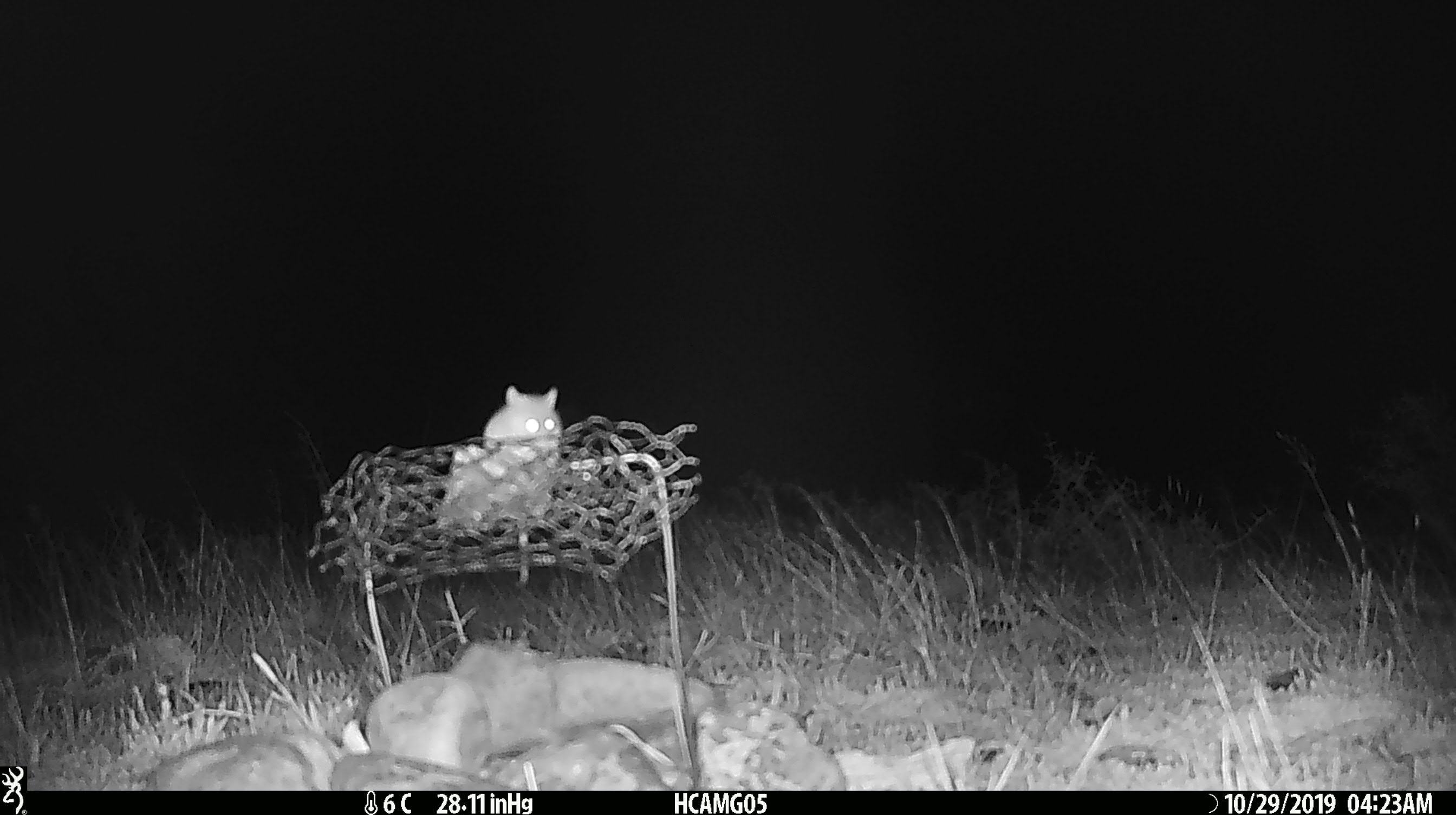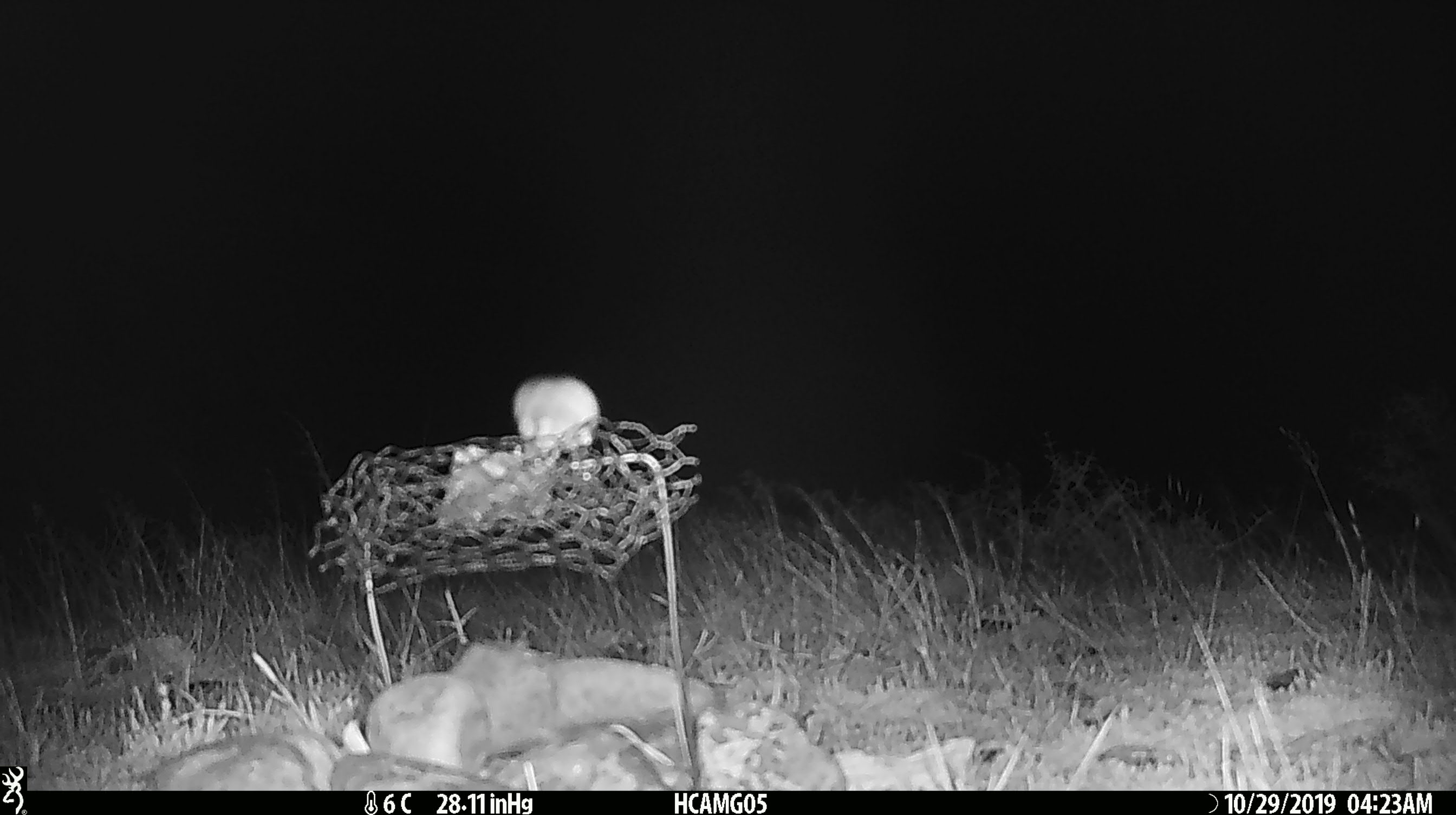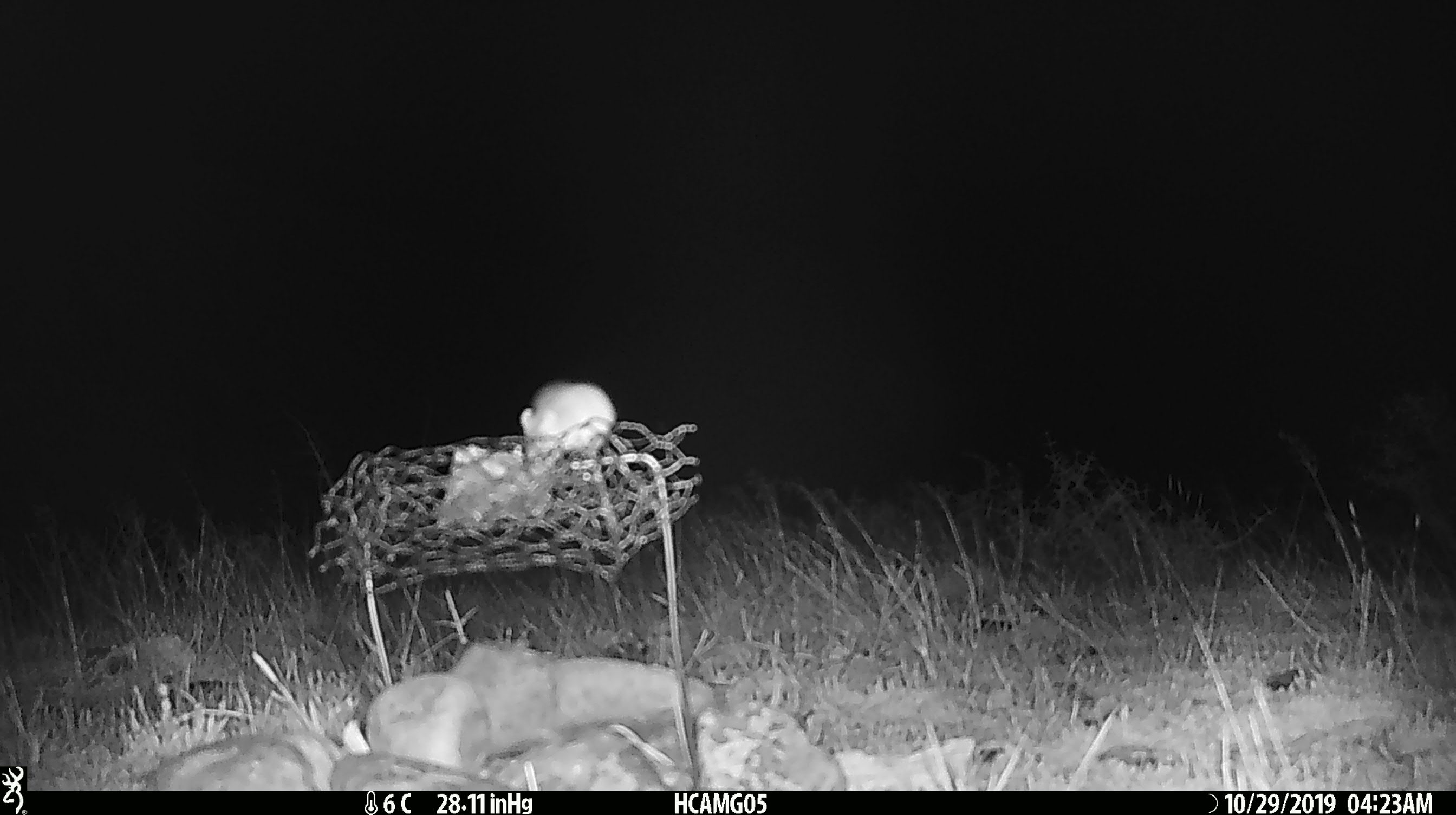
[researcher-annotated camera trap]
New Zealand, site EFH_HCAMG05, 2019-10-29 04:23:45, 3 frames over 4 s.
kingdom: Animalia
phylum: Chordata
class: Mammalia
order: Rodentia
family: Muridae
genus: Mus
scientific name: Mus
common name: mouse